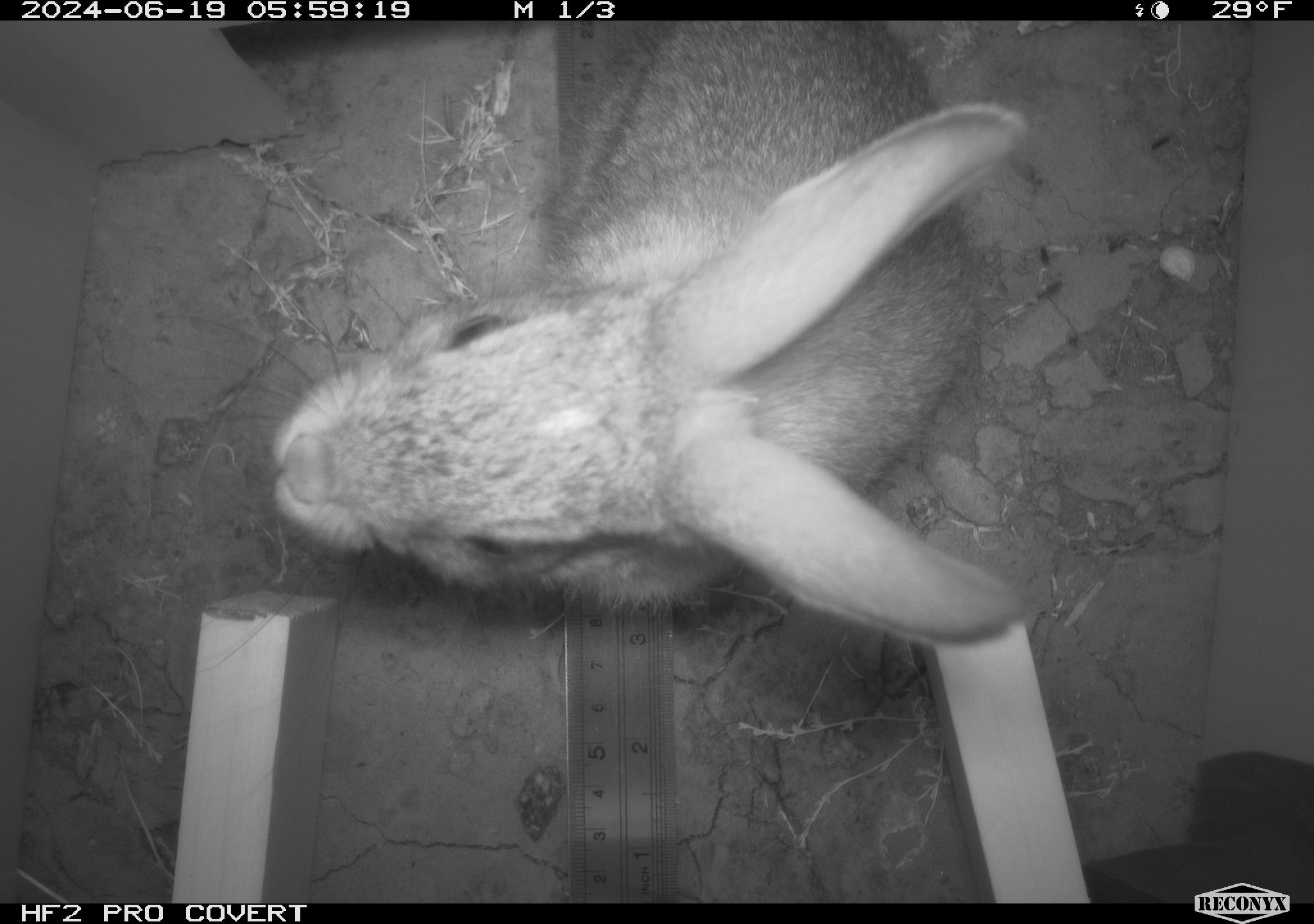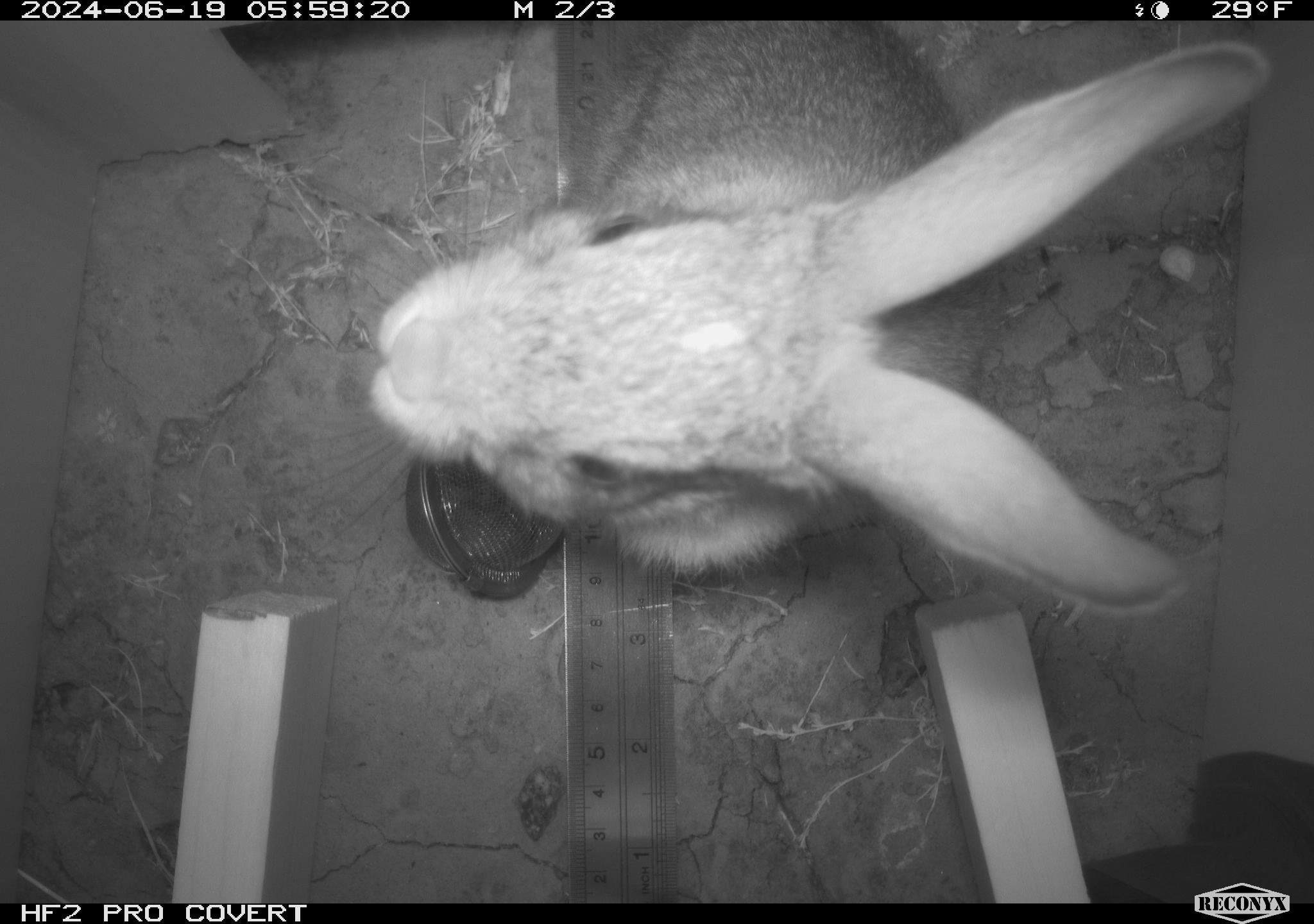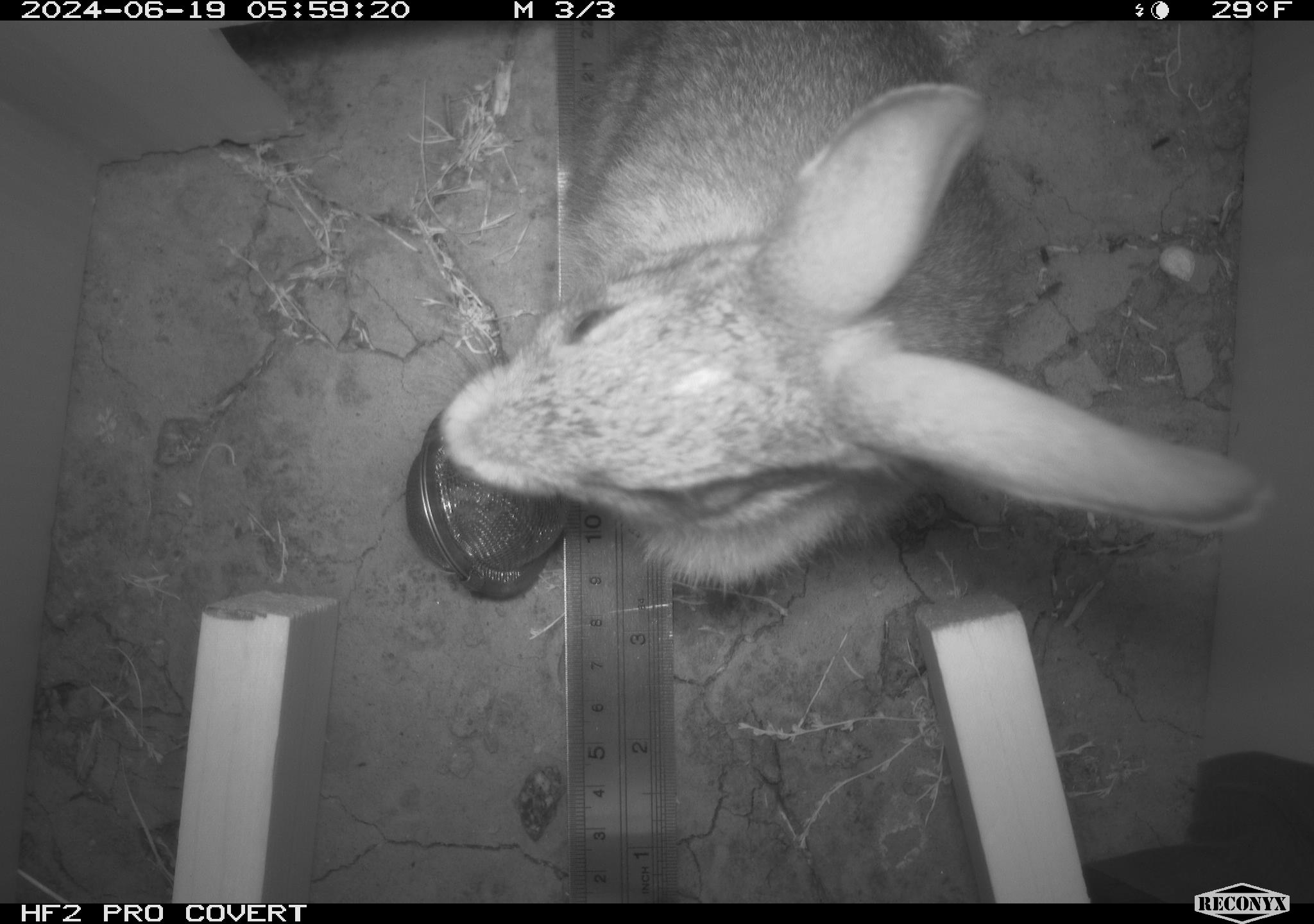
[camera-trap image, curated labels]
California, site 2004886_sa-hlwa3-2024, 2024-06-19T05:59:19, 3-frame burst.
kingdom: Animalia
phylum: Chordata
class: Mammalia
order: Lagomorpha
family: Leporidae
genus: Sylvilagus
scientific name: Sylvilagus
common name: cottontail rabbits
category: sylvilagus species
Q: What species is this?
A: Sylvilagus species (cottontail rabbits) (Sylvilagus).